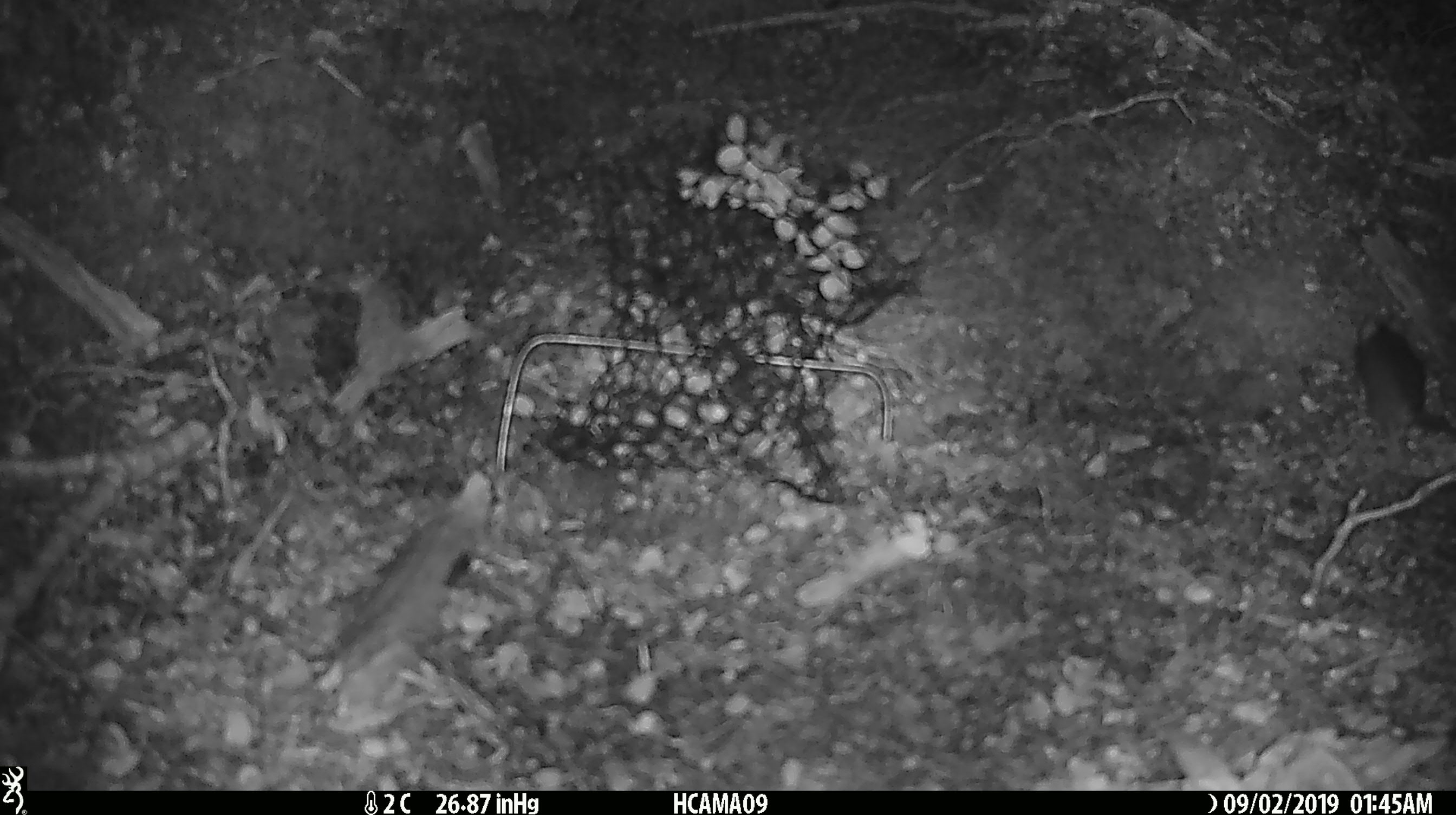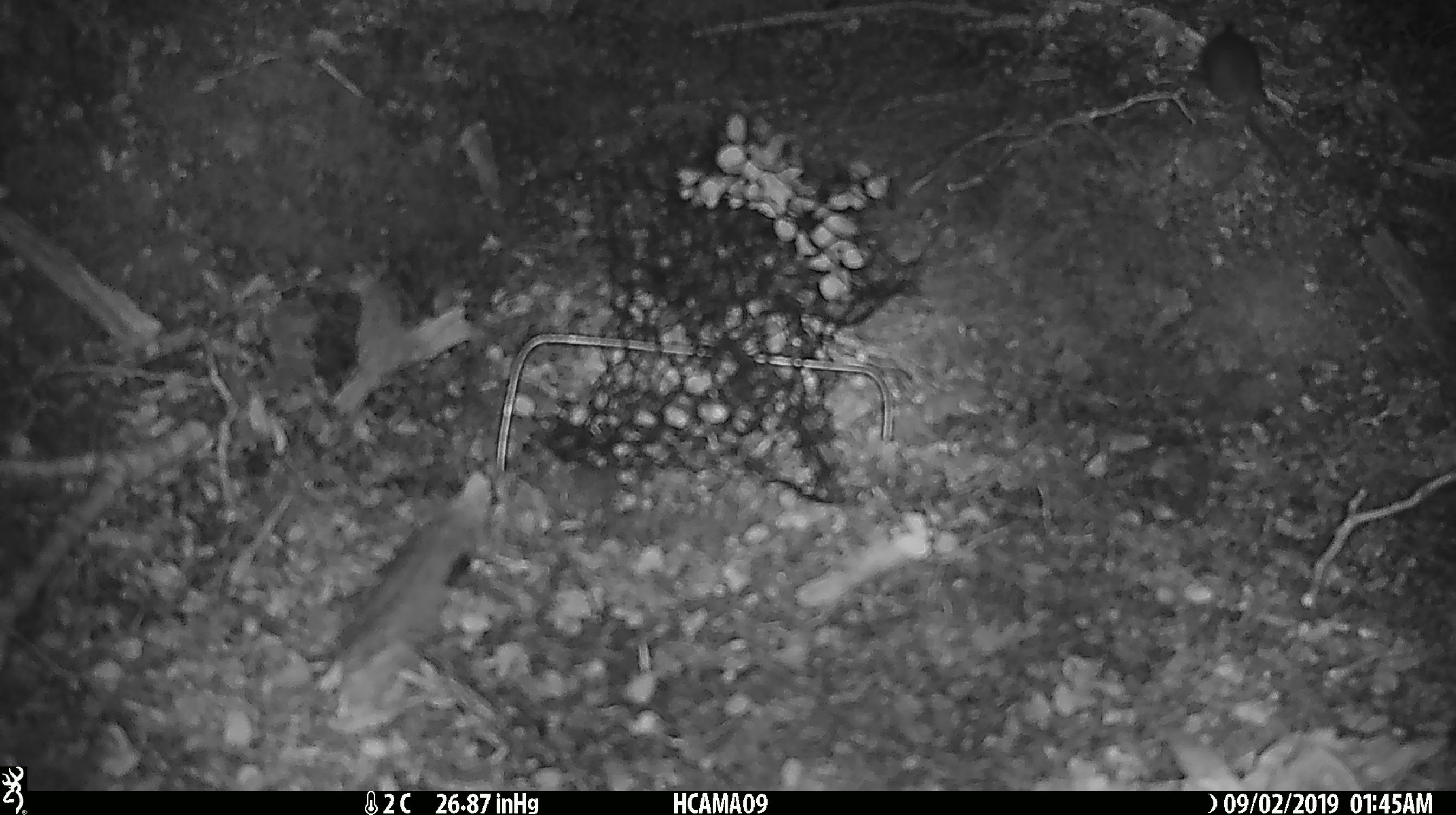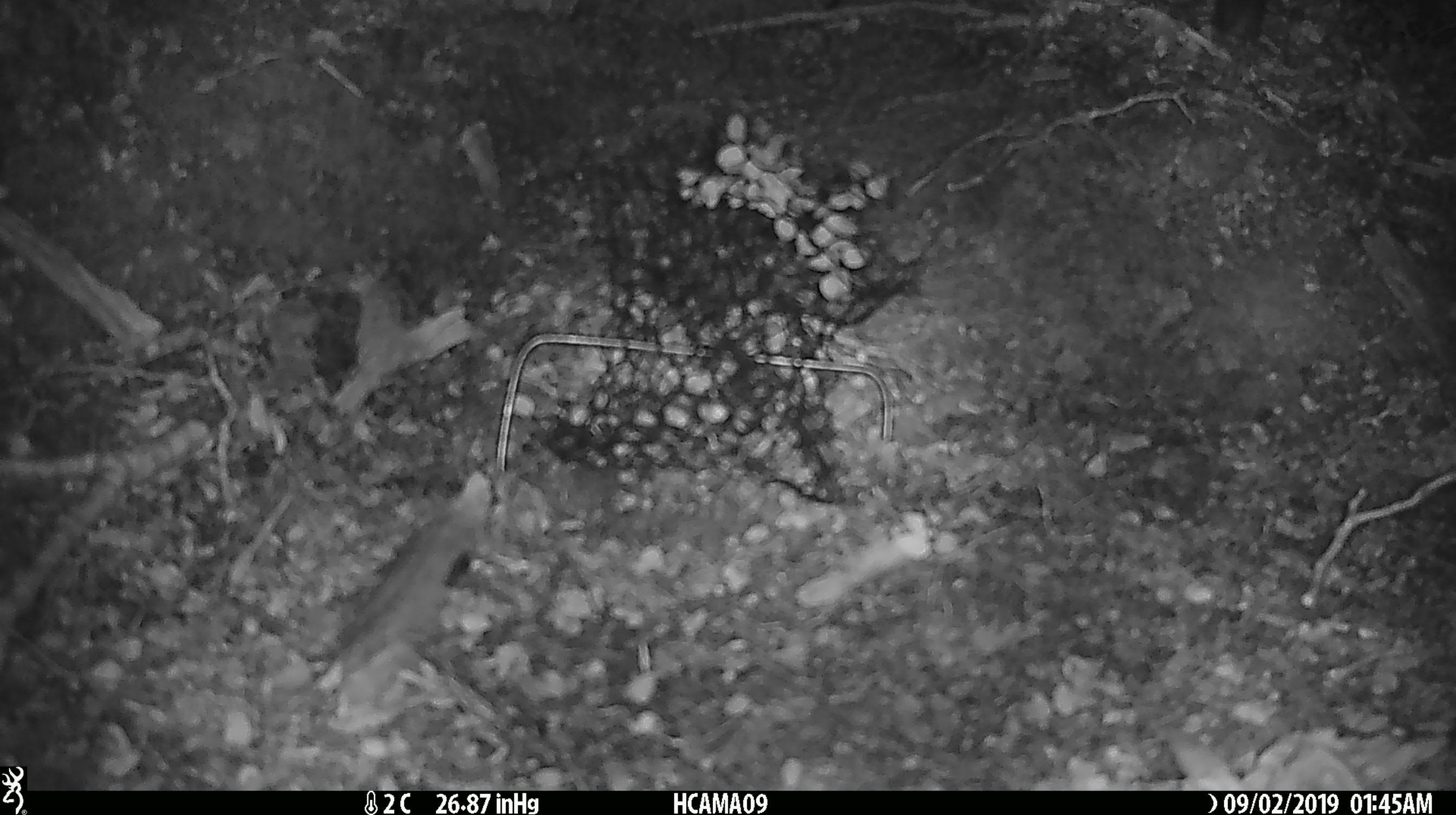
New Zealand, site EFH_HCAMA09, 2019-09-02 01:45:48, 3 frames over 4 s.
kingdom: Animalia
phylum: Chordata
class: Mammalia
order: Rodentia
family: Muridae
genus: Mus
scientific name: Mus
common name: mouse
Mouse (Mus).